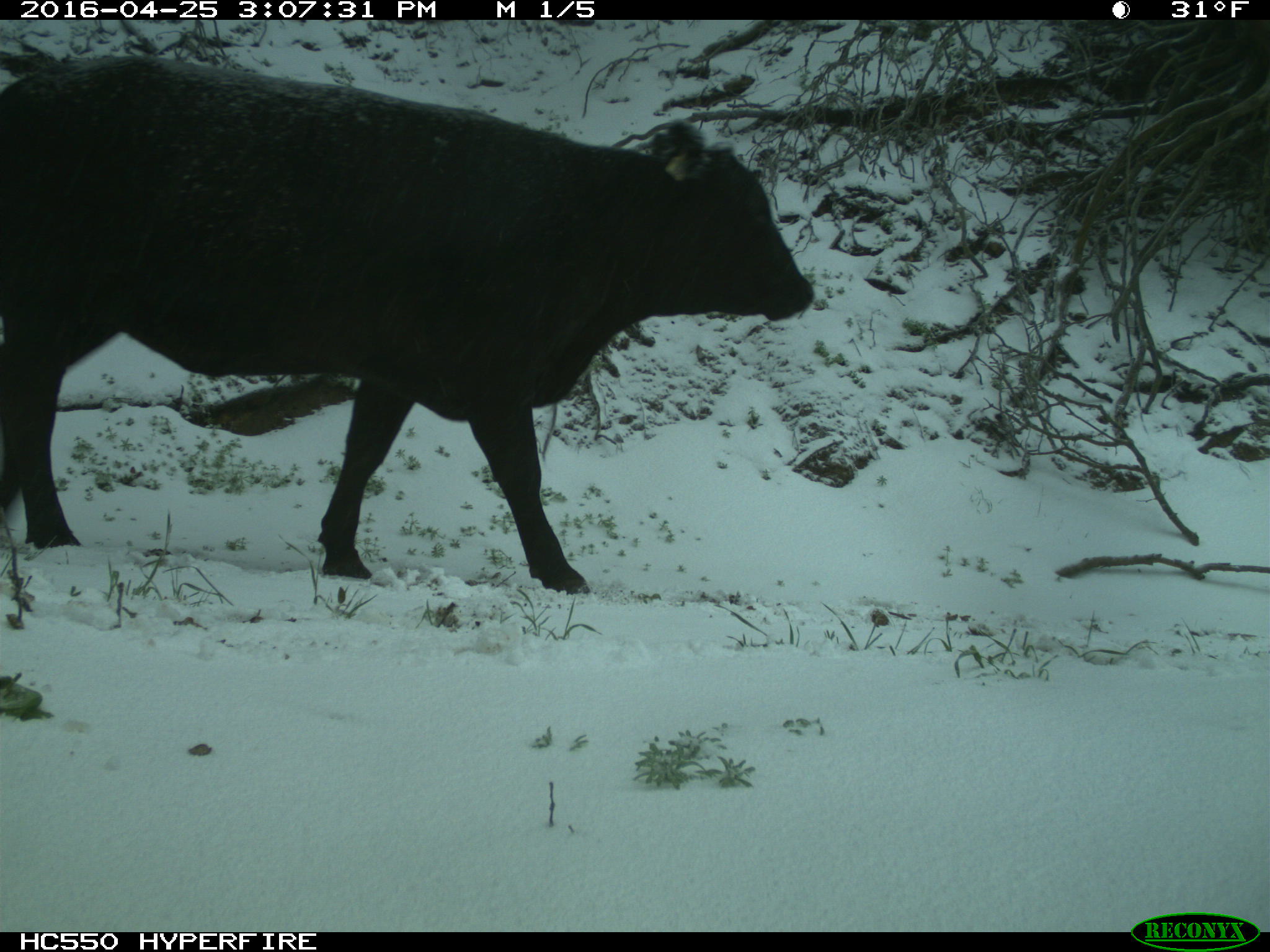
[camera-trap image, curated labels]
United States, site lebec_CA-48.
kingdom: Animalia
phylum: Chordata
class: Mammalia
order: Artiodactyla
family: Bovidae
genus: Bos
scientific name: Bos taurus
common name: domestic cow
Bos taurus (domestic cow).